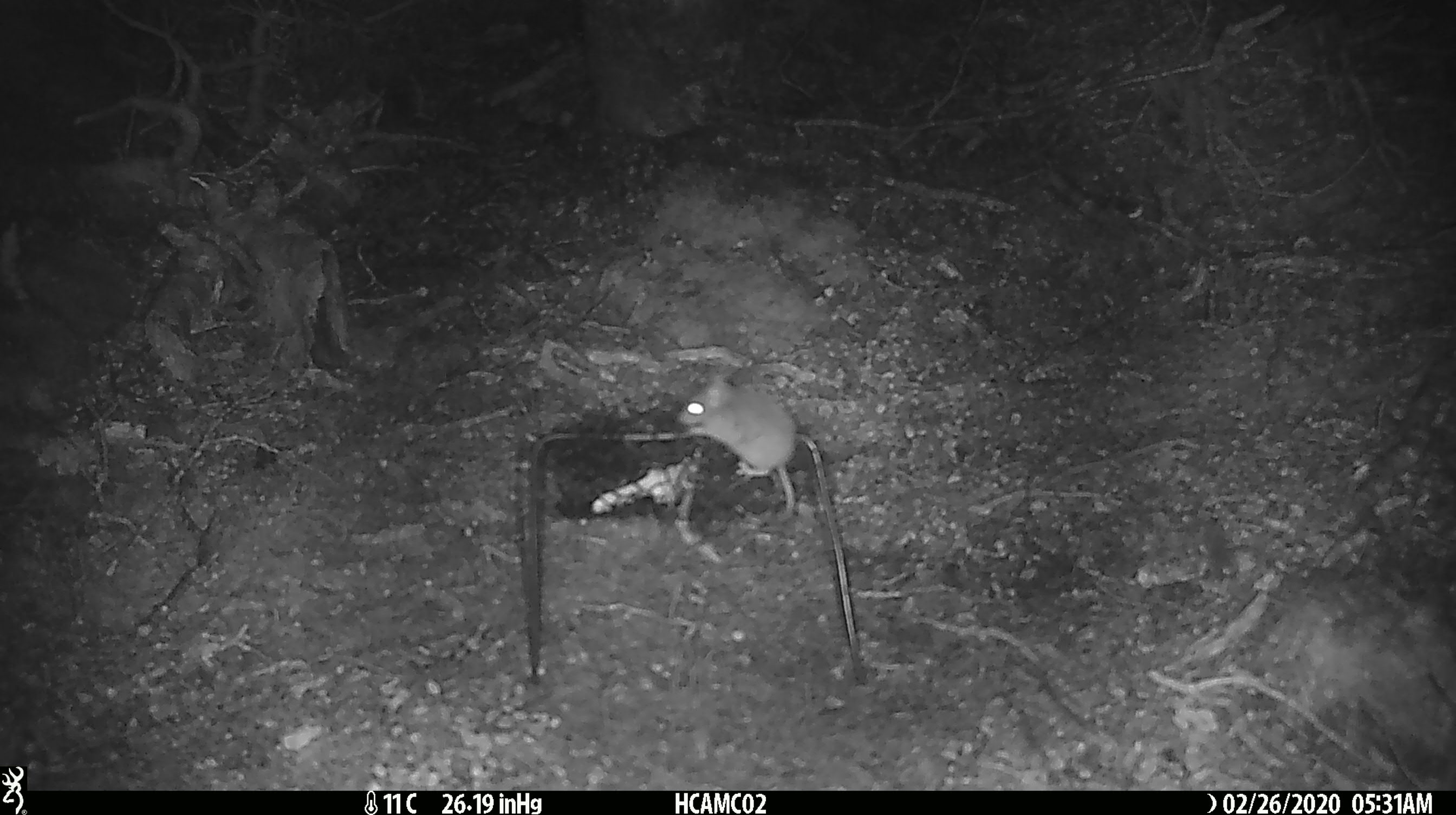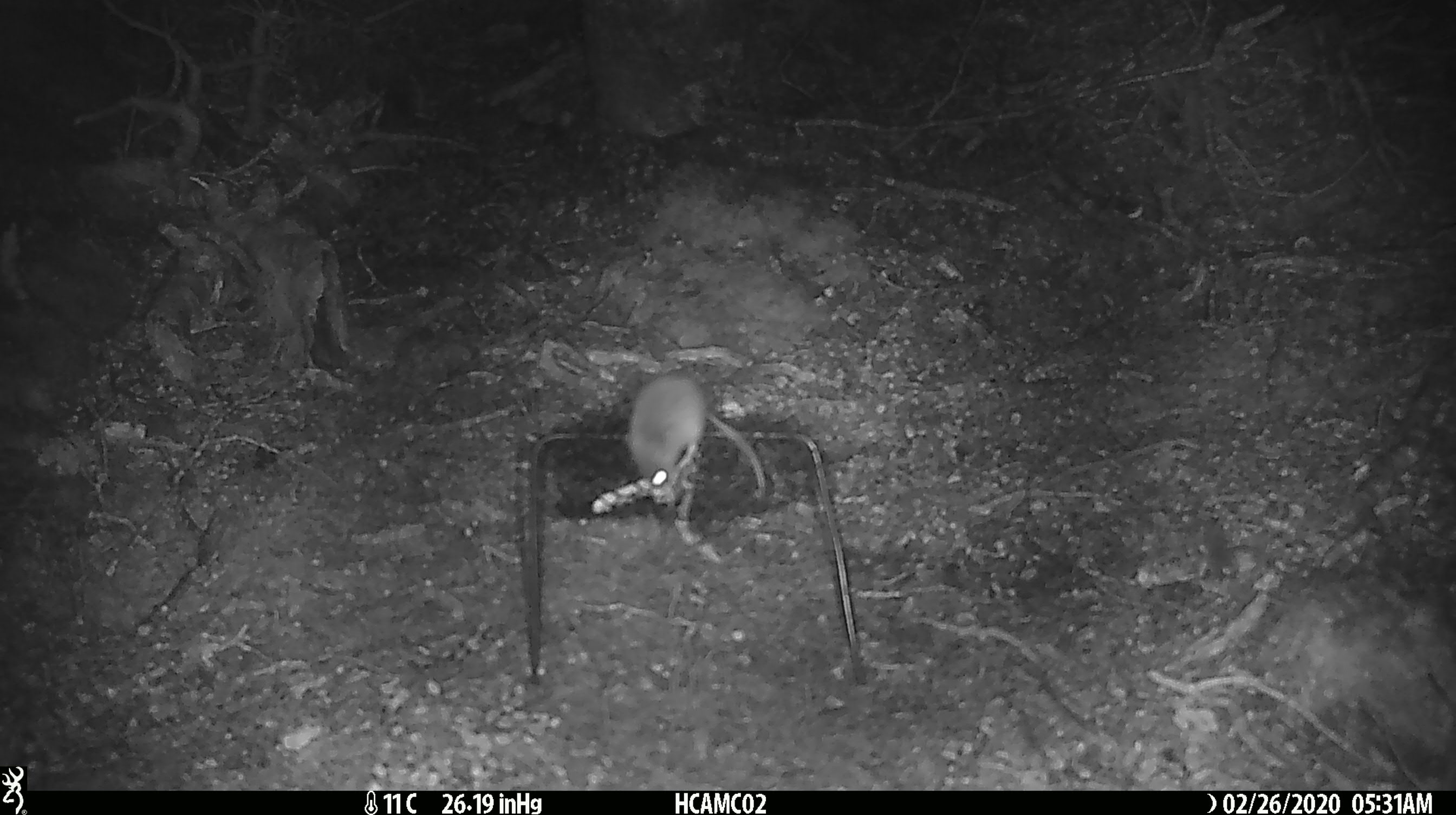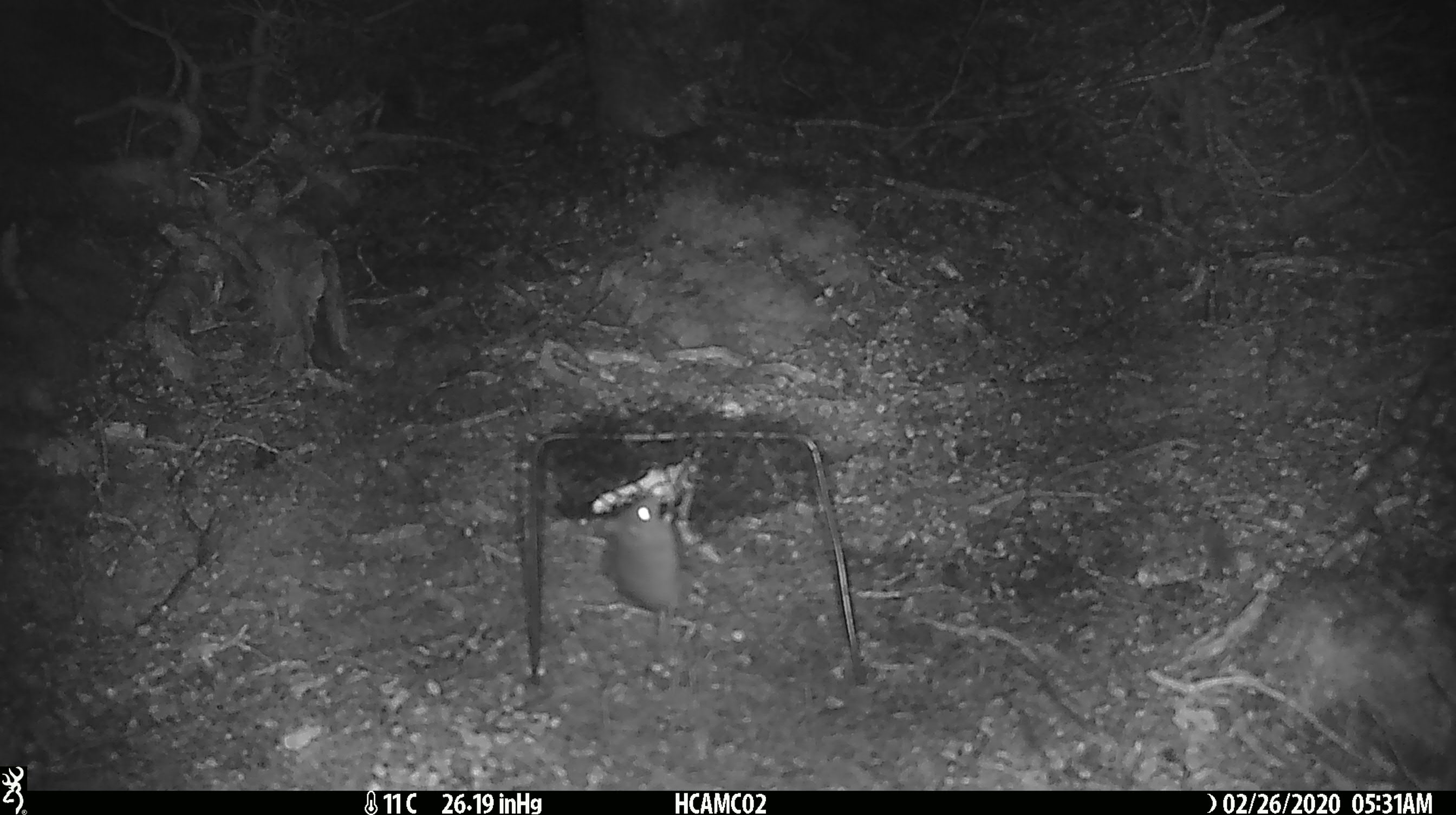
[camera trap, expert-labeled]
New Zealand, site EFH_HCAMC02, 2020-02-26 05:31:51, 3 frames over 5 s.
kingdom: Animalia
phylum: Chordata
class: Mammalia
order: Rodentia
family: Muridae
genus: Mus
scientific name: Mus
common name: mouse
Mouse (Mus).